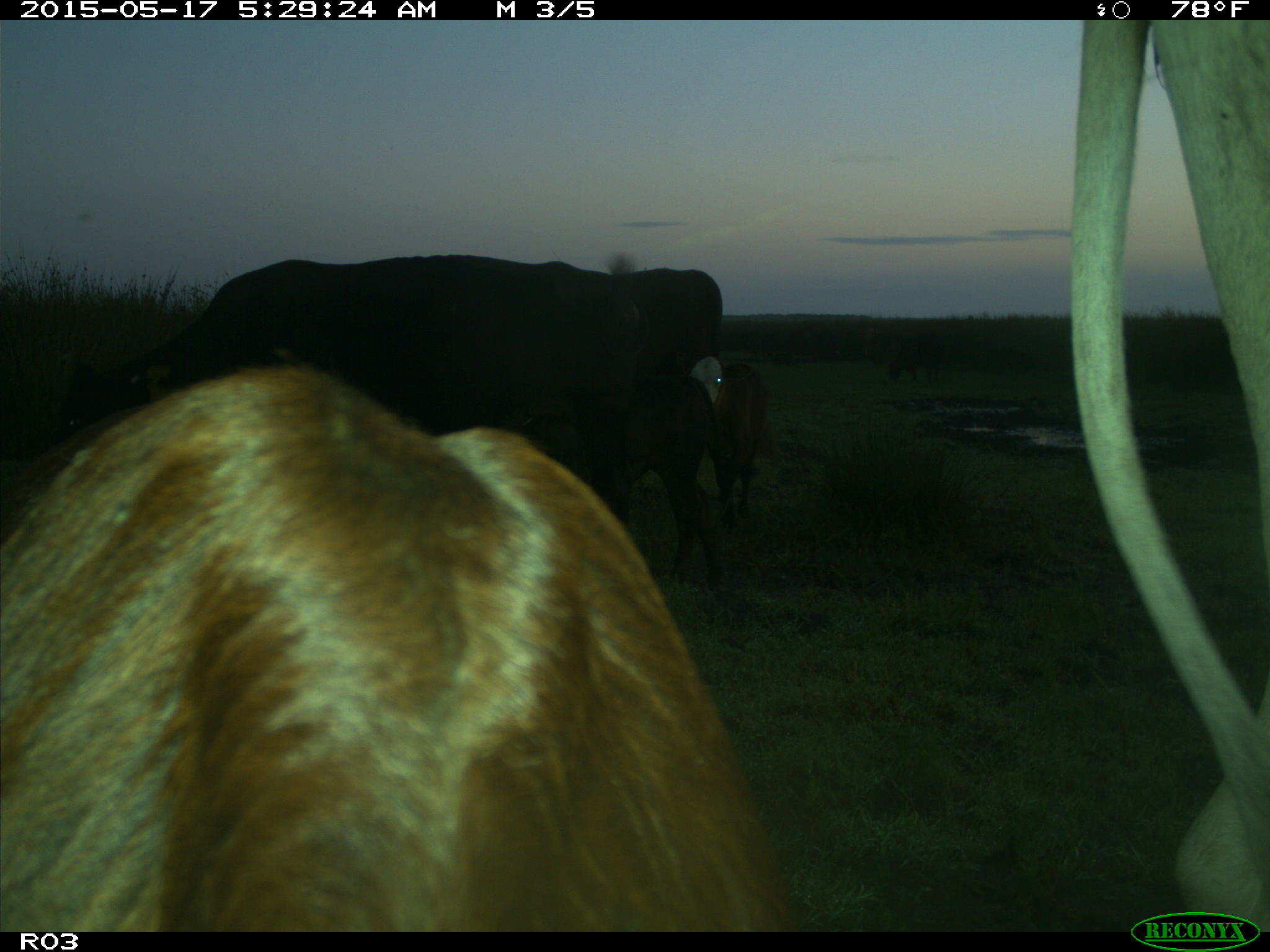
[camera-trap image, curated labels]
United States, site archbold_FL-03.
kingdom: Animalia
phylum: Chordata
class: Mammalia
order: Artiodactyla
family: Bovidae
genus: Bos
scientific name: Bos taurus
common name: domestic cow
Bos taurus (domestic cow).